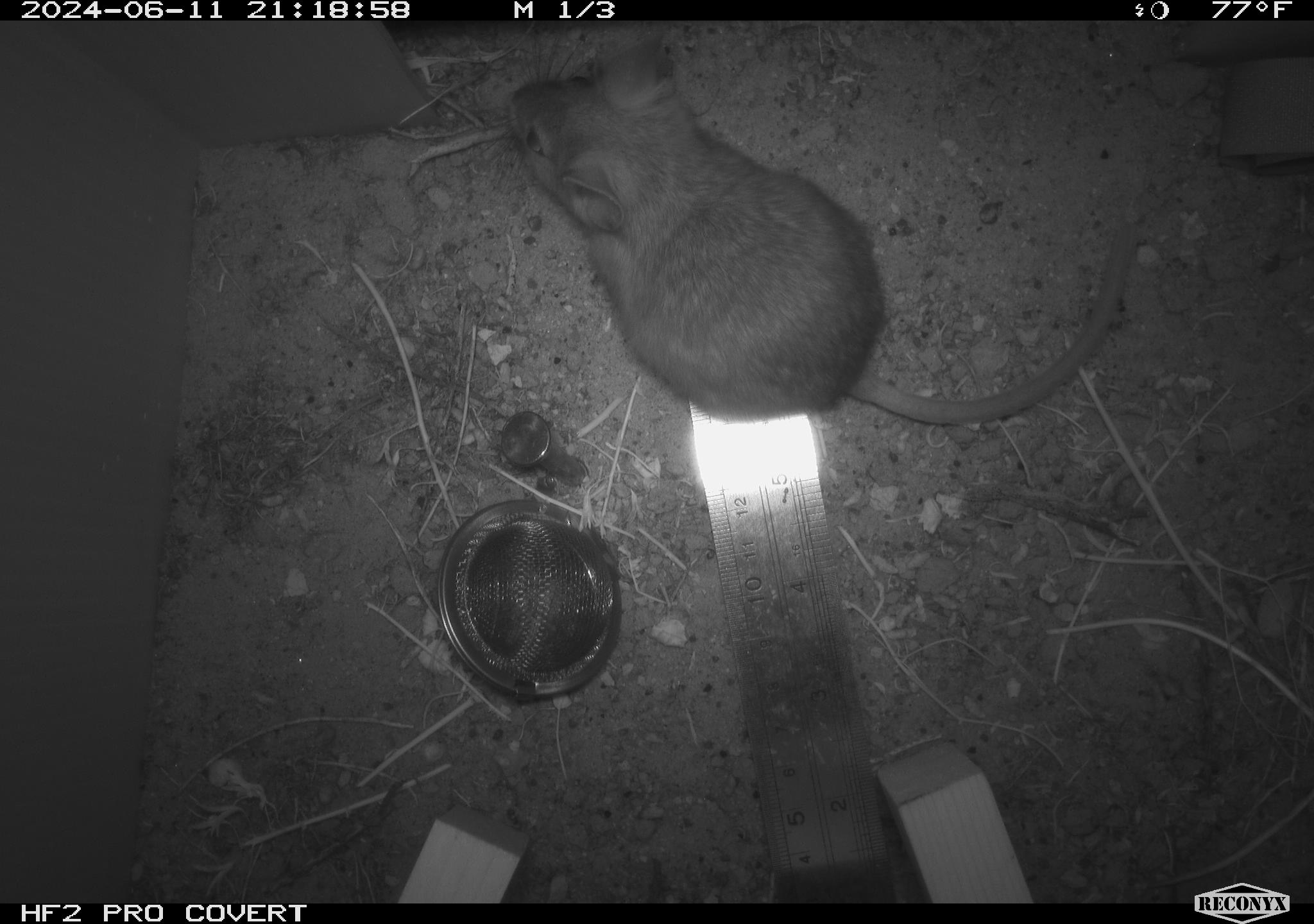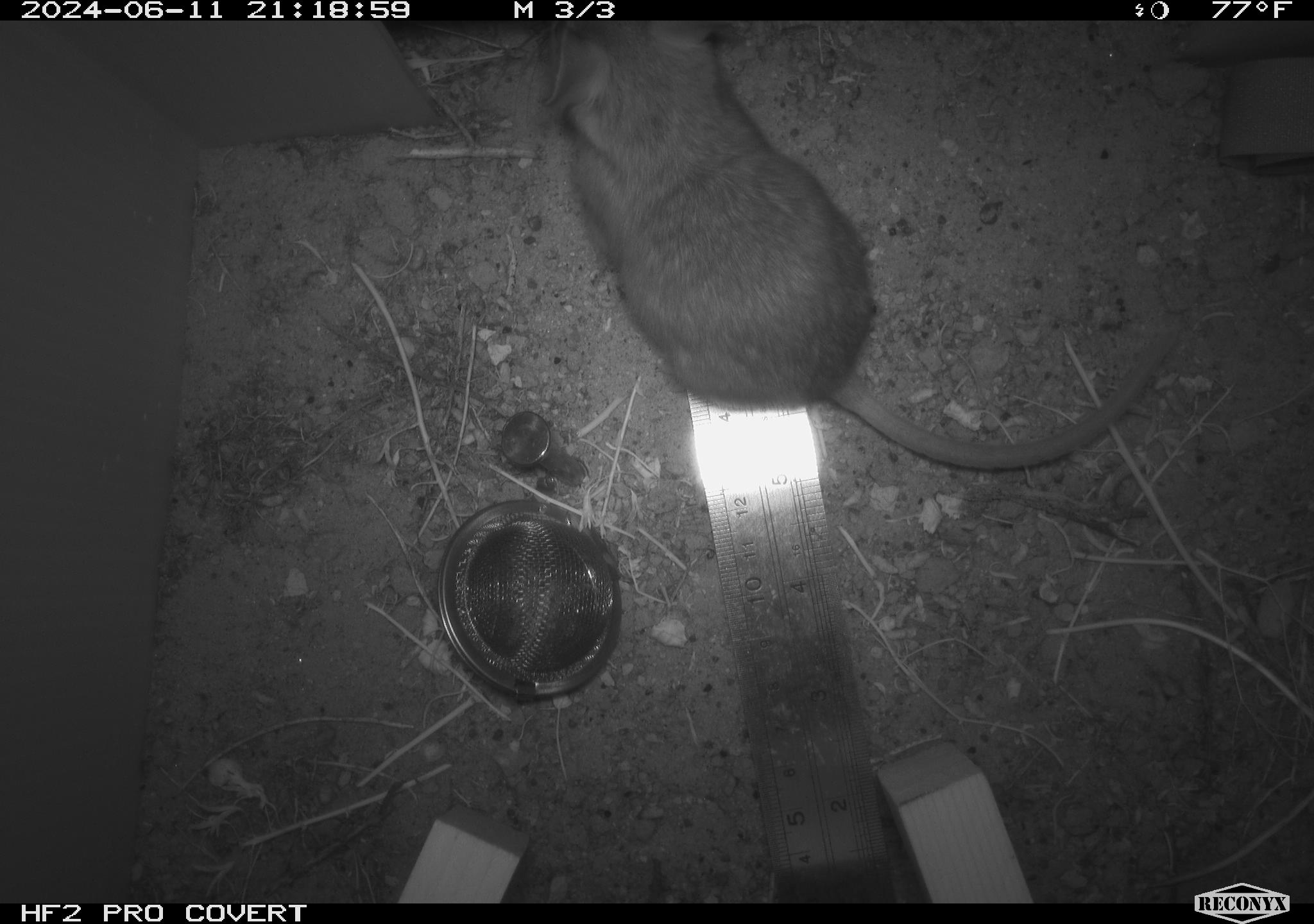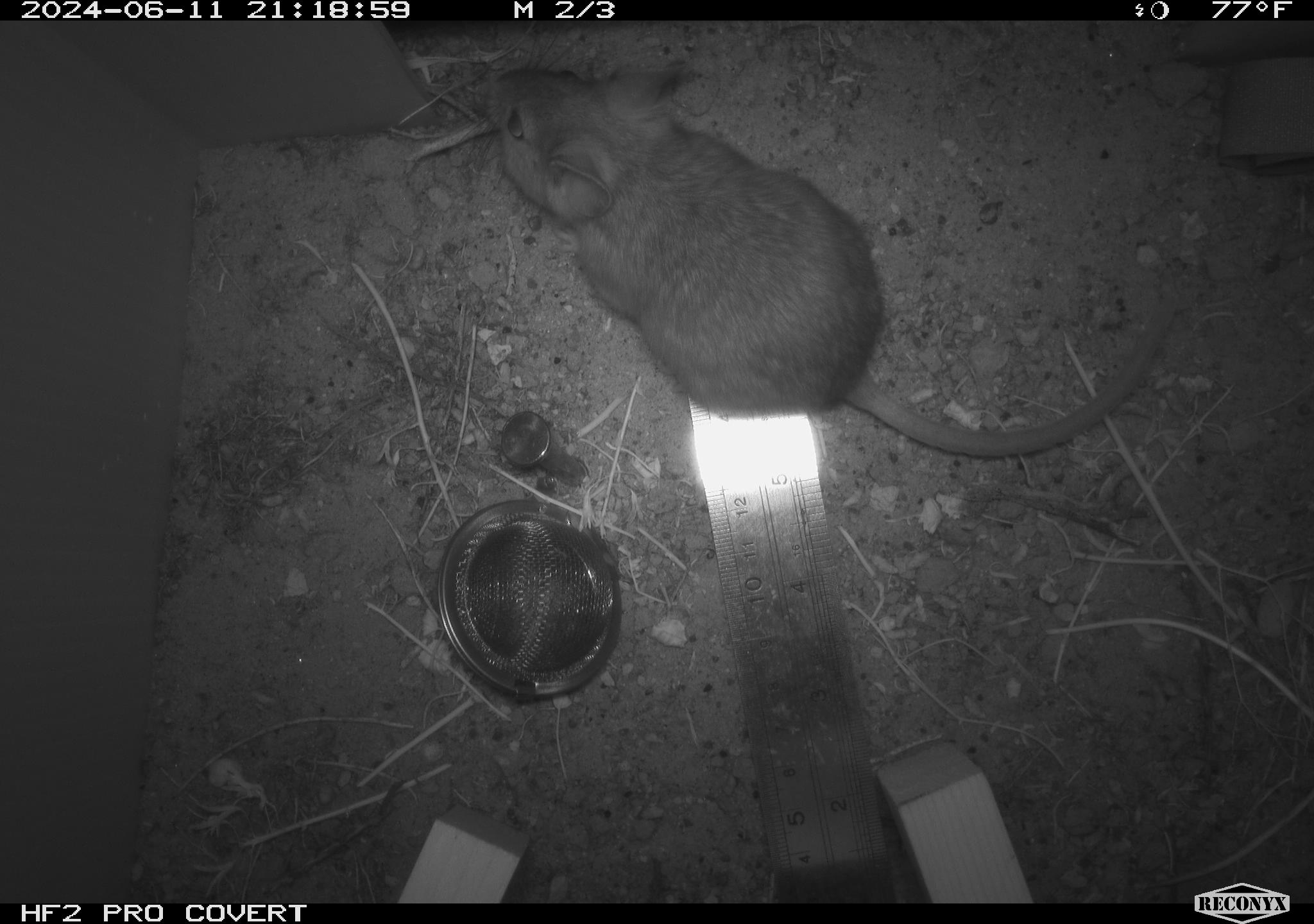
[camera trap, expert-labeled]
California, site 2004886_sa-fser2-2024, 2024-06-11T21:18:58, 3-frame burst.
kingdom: Animalia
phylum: Chordata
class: Mammalia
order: Rodentia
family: Cricetidae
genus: Neotoma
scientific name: Neotoma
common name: pack rat or woodrat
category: neotoma species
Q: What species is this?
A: Neotoma species (pack rat or woodrat) (Neotoma).